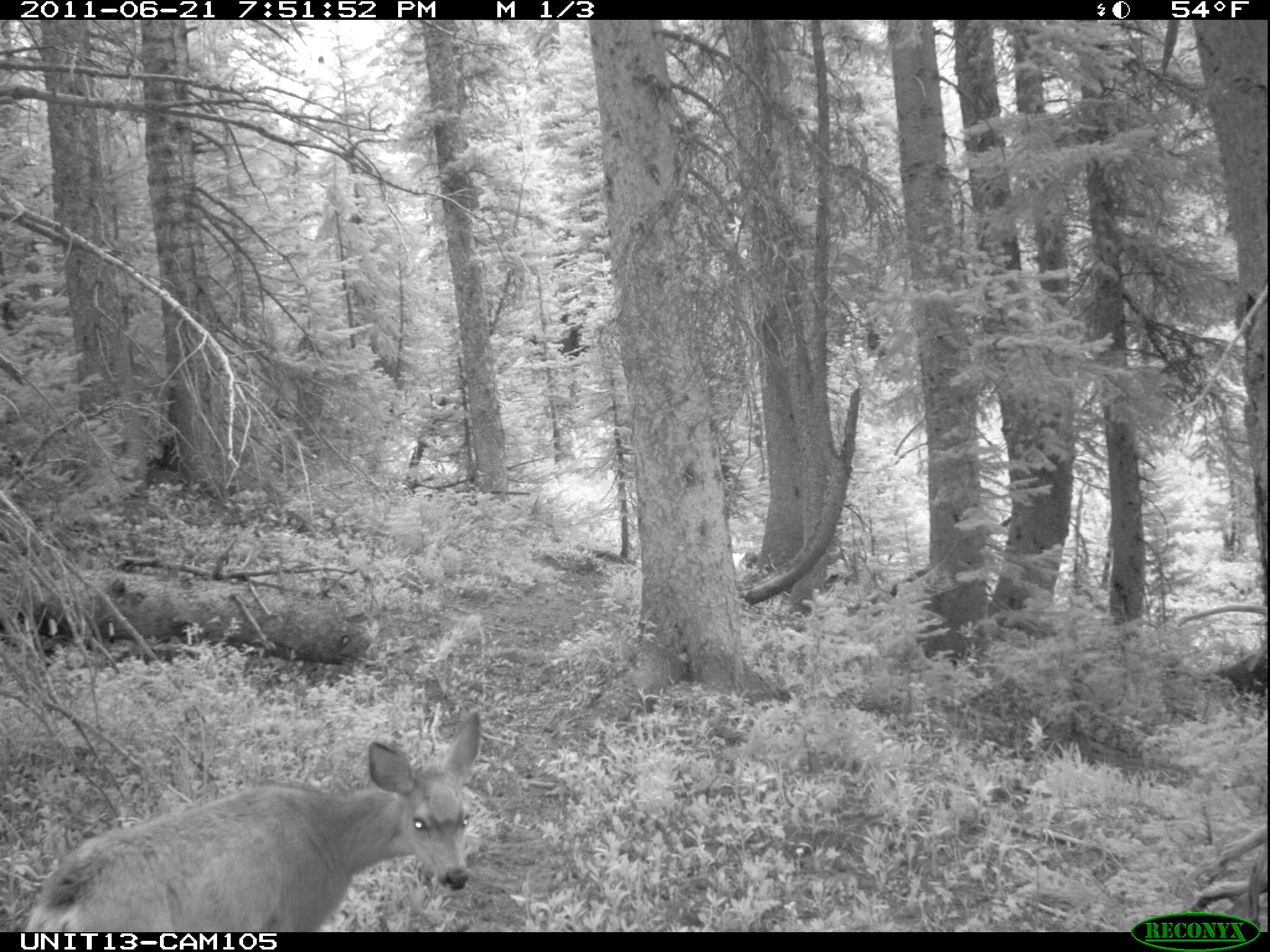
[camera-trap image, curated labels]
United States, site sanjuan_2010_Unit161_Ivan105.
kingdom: Animalia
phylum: Chordata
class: Mammalia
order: Artiodactyla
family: Cervidae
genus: Odocoileus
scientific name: Odocoileus hemionus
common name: mule deer